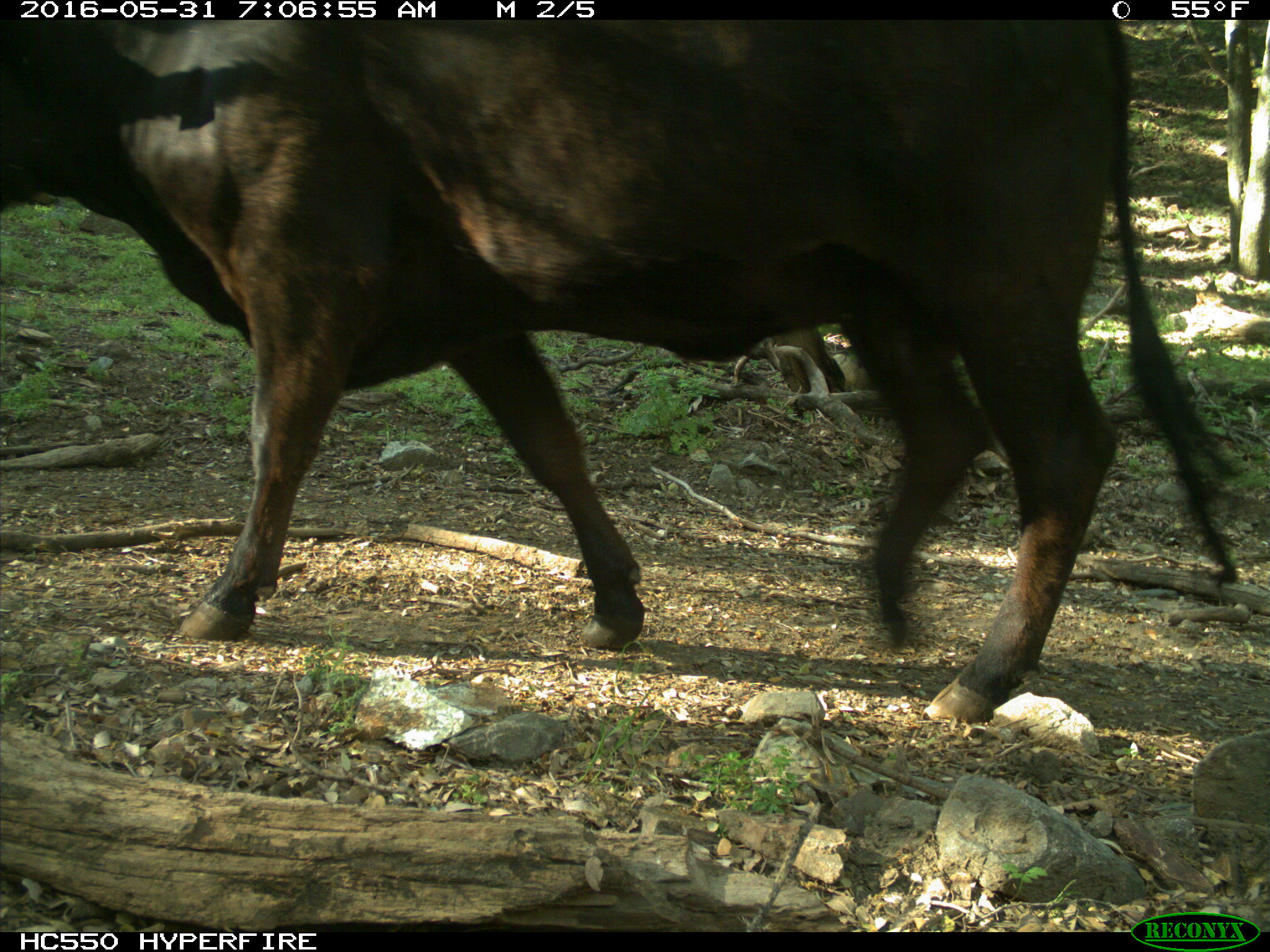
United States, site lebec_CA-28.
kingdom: Animalia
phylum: Chordata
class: Mammalia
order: Artiodactyla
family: Bovidae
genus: Bos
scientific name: Bos taurus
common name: domestic cow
Bos taurus (domestic cow).